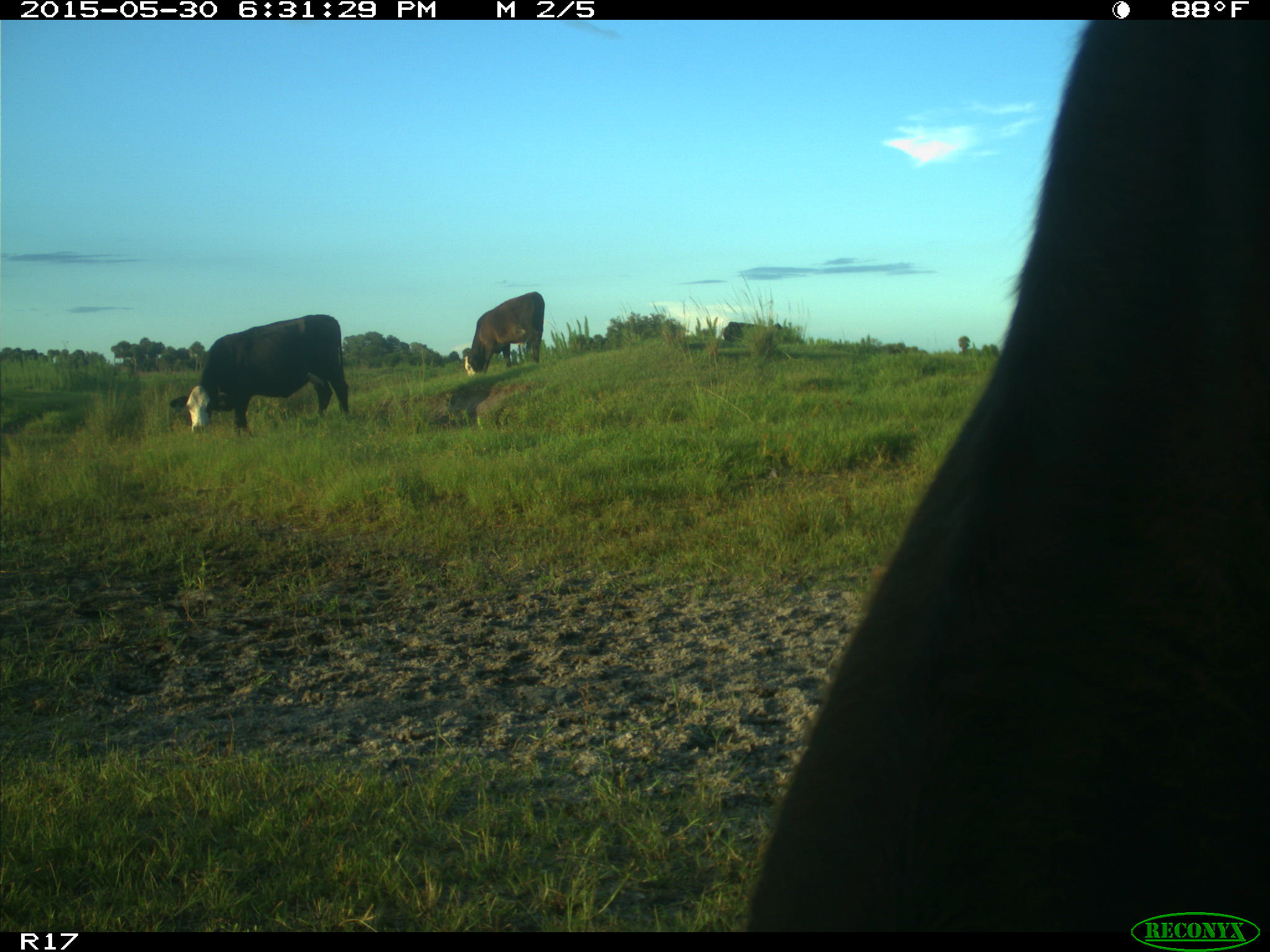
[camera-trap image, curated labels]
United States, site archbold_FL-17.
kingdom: Animalia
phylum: Chordata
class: Mammalia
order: Artiodactyla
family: Bovidae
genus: Bos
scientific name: Bos taurus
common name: domestic cow